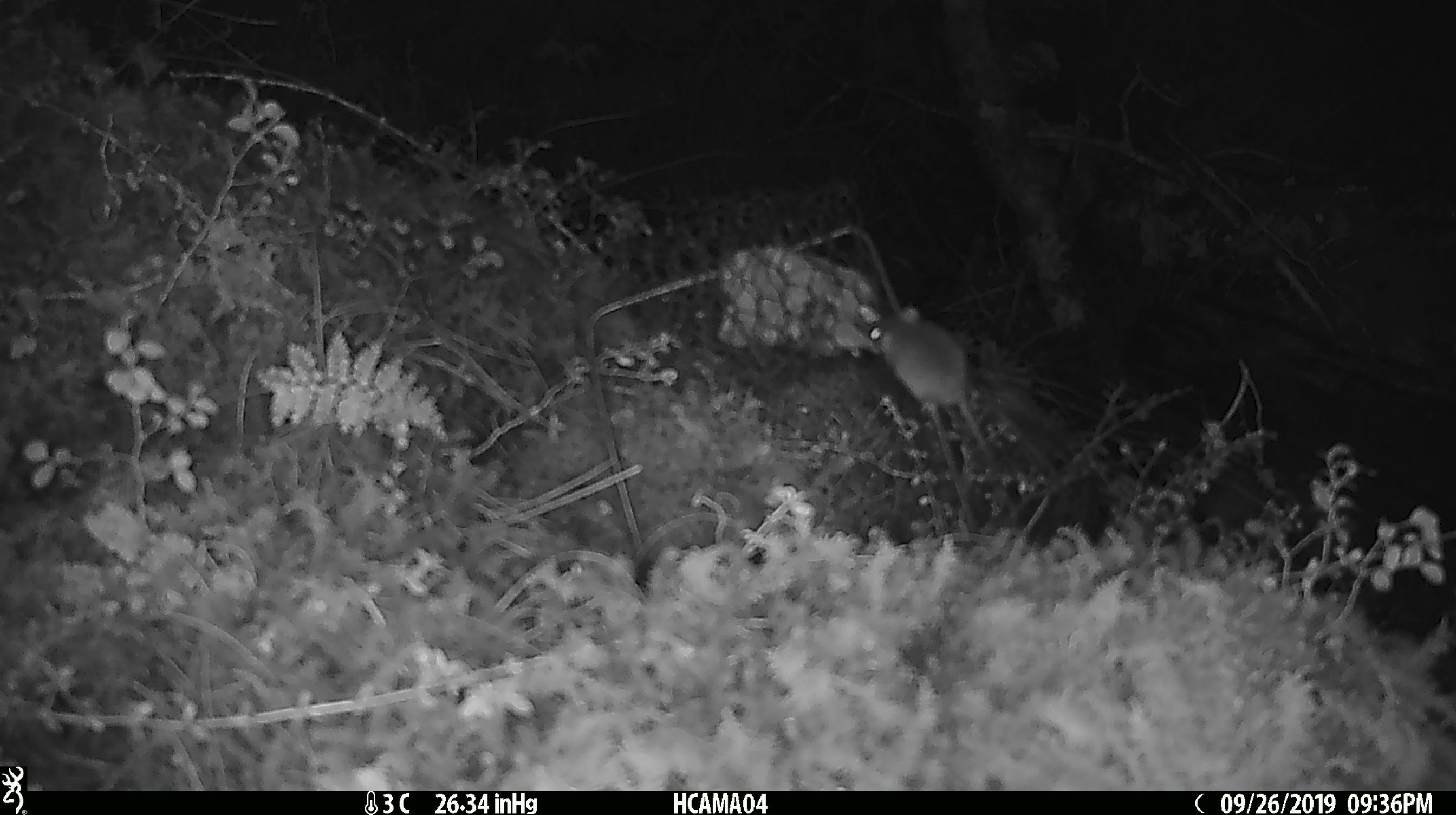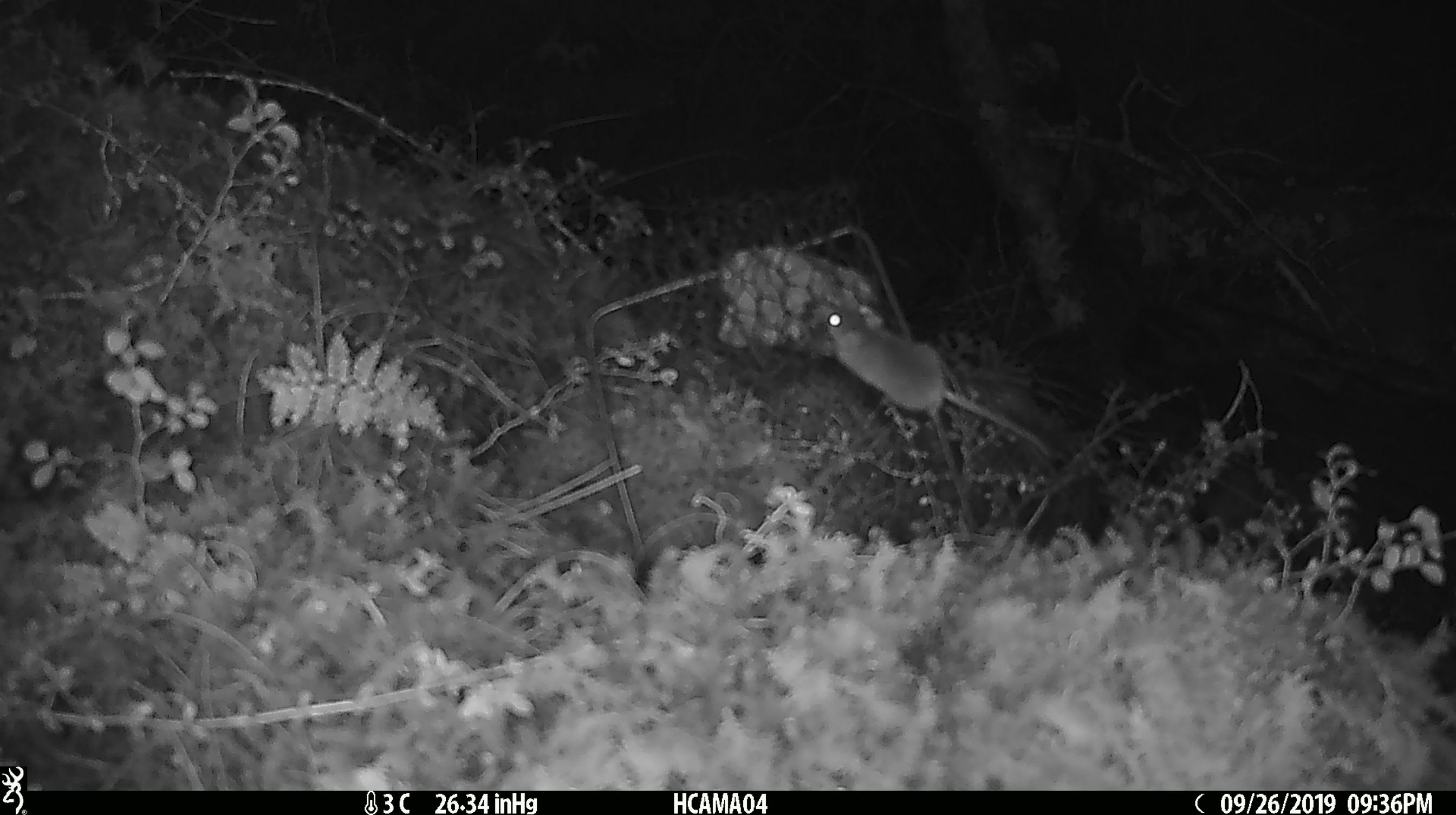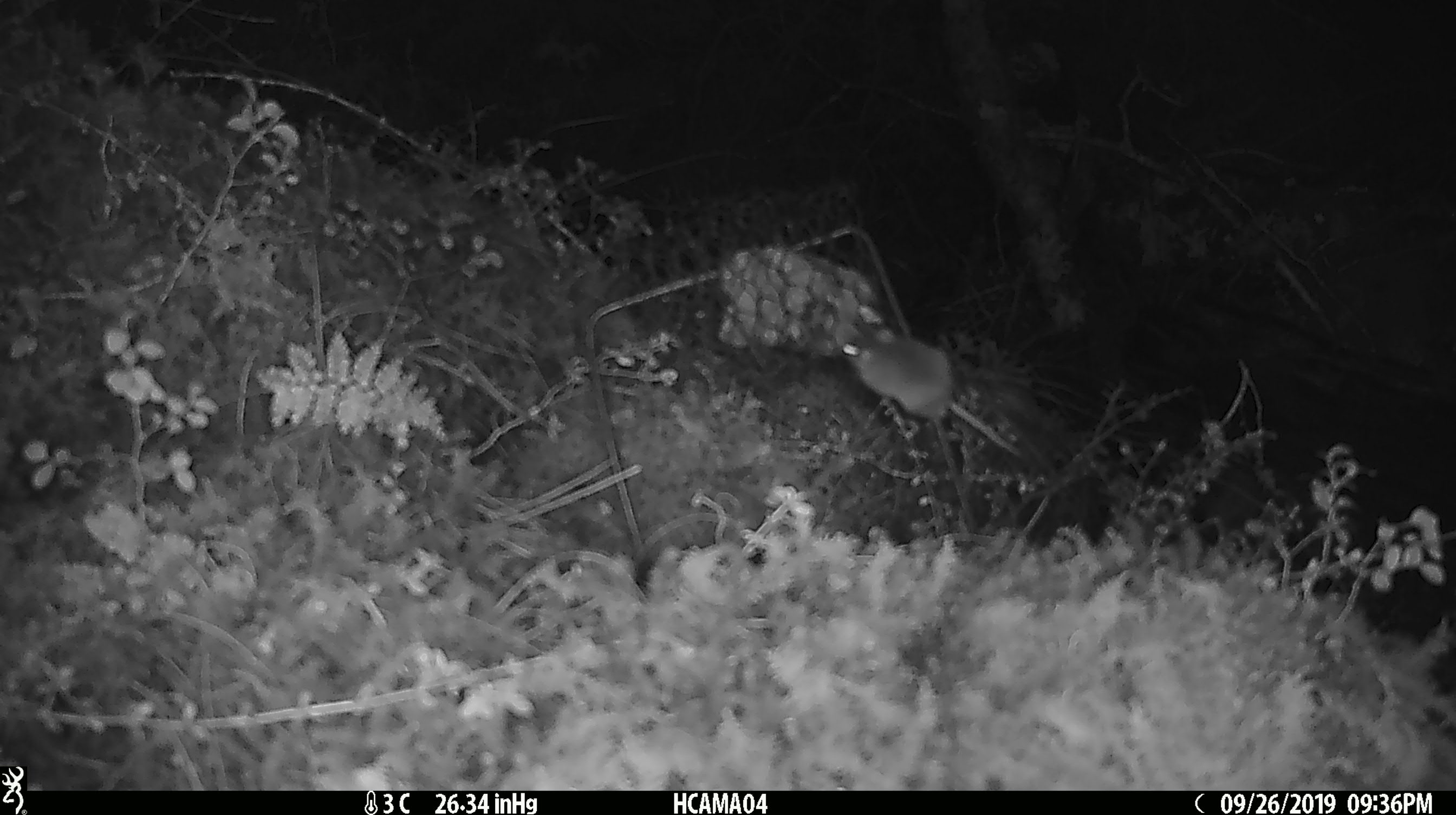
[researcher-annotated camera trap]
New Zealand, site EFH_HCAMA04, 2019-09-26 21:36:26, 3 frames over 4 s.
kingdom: Animalia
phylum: Chordata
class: Mammalia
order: Rodentia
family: Muridae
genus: Mus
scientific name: Mus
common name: mouse